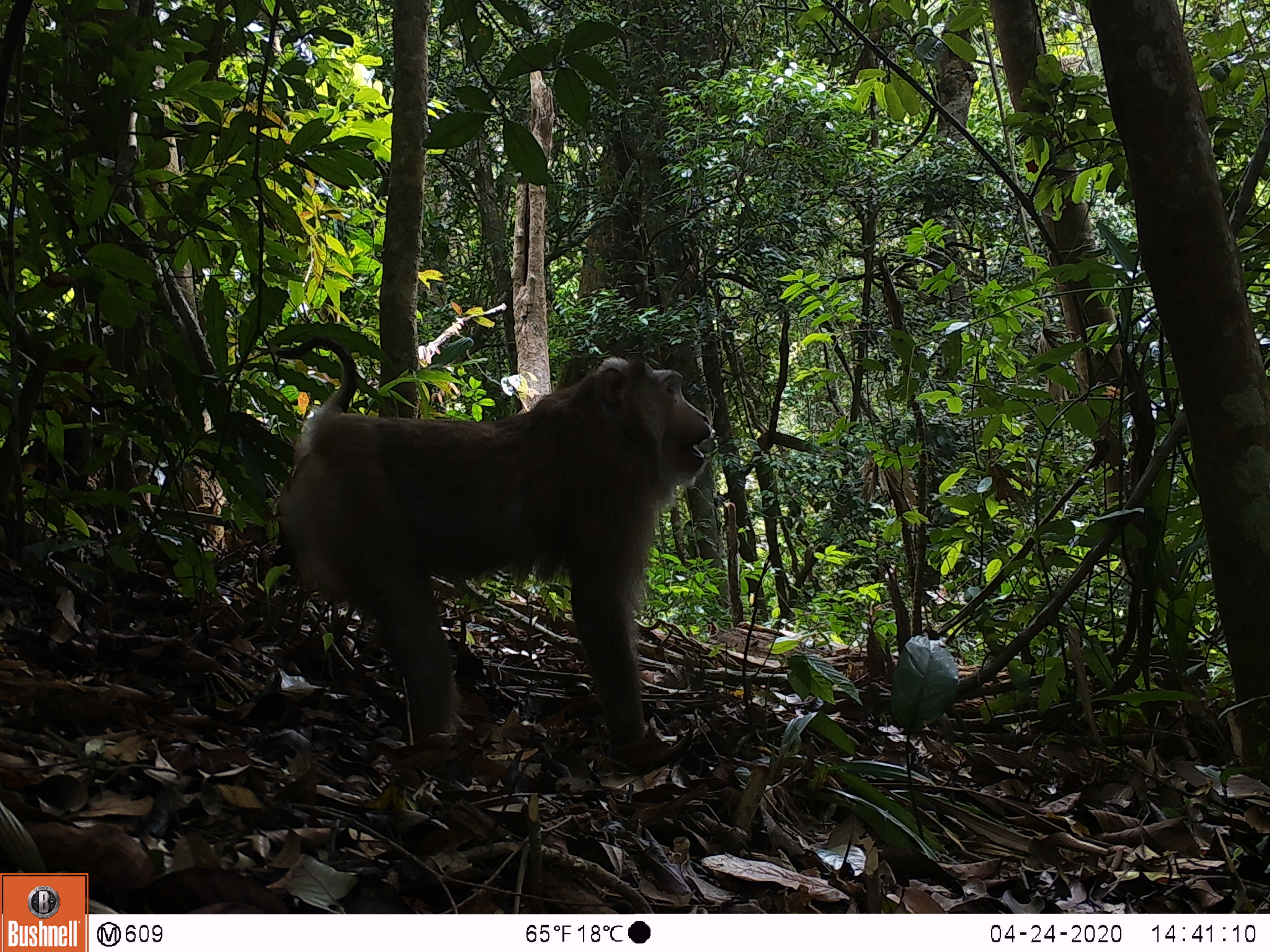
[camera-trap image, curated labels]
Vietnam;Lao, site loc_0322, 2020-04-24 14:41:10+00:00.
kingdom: Animalia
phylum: Chordata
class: Mammalia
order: Primates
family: Cercopithecidae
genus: Macaca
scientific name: Macaca nemestrina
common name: pig-tailed macaque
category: pig tailed macaque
Pig tailed macaque (pig-tailed macaque) (Macaca nemestrina). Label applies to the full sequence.